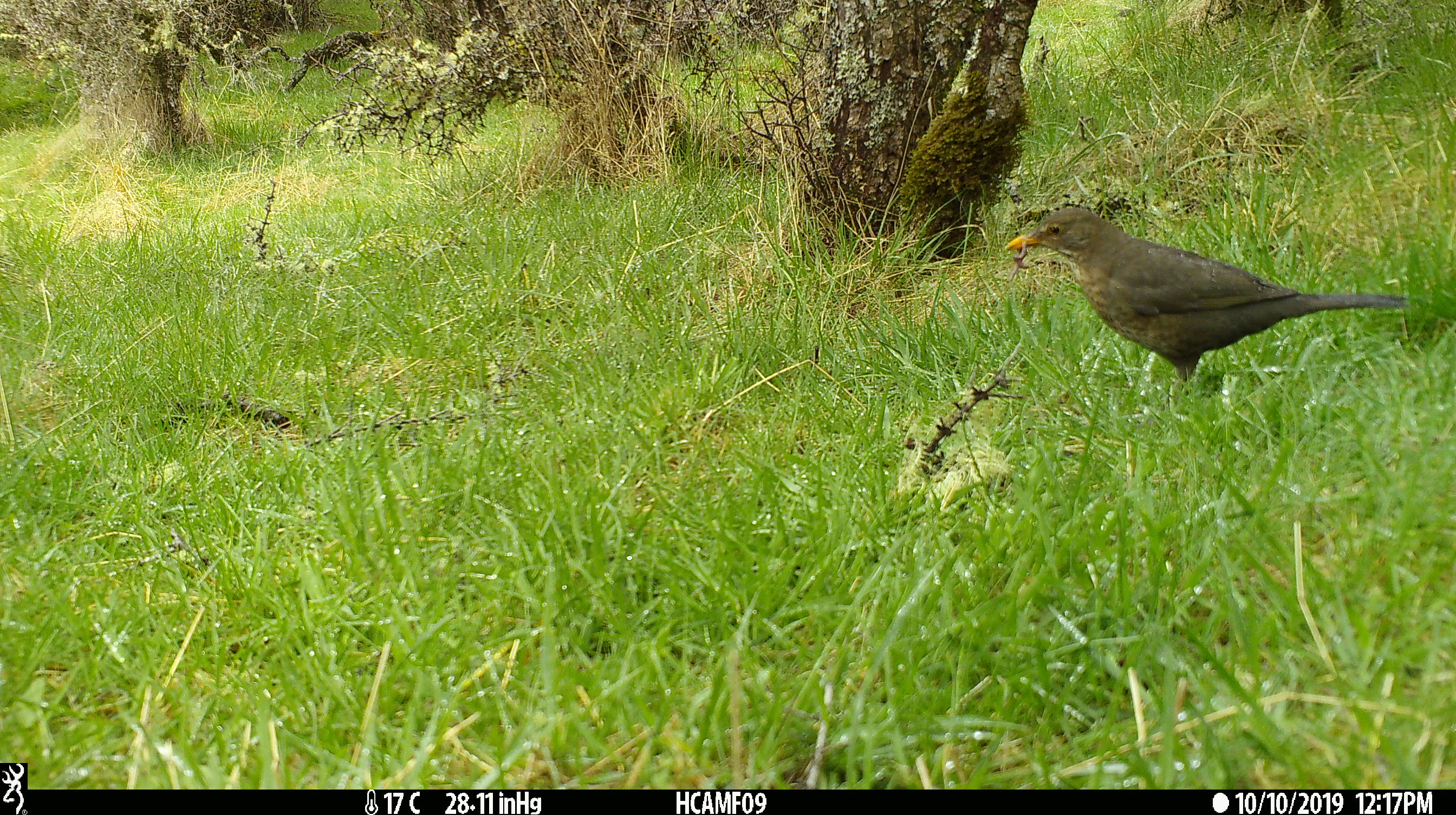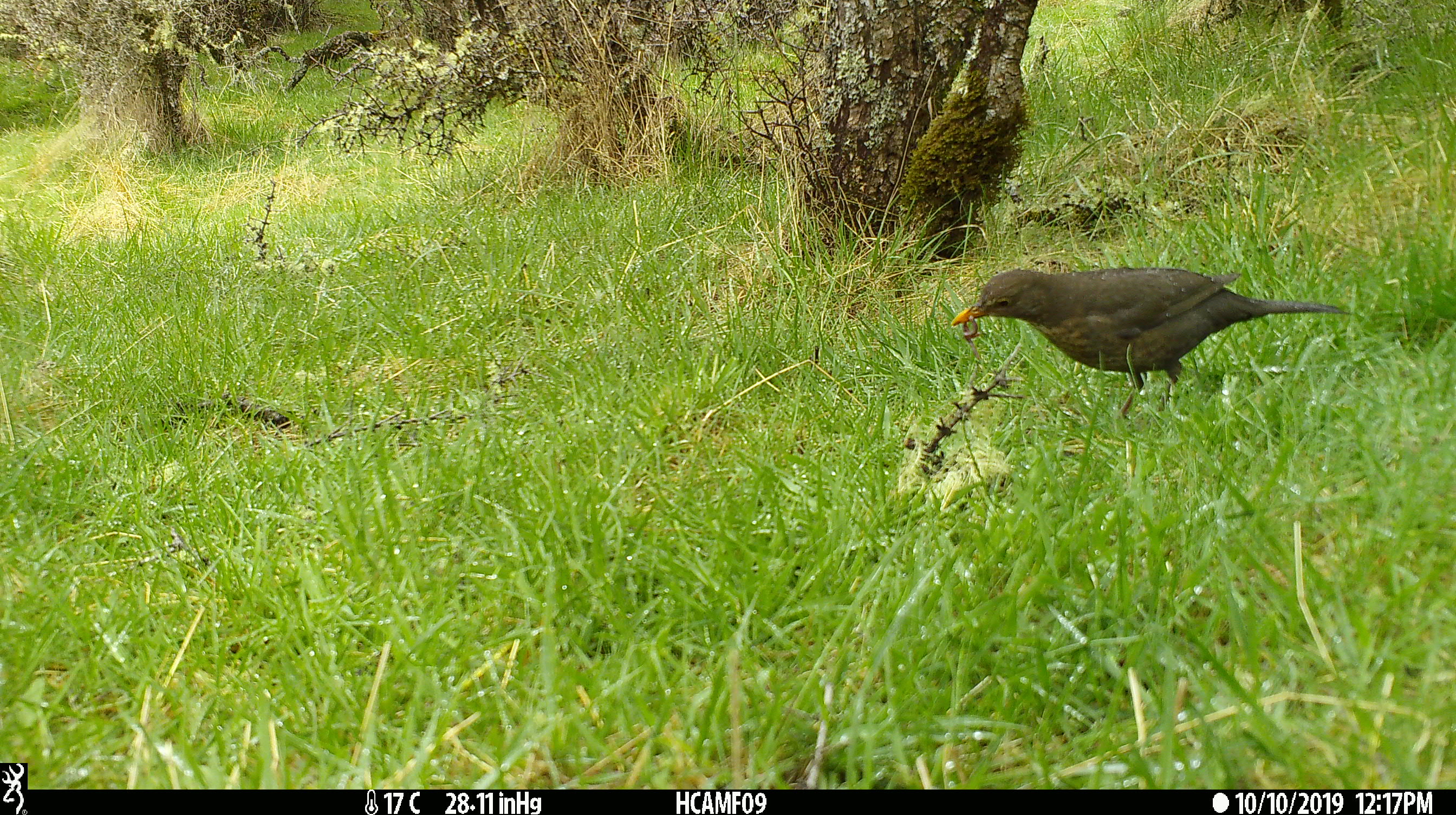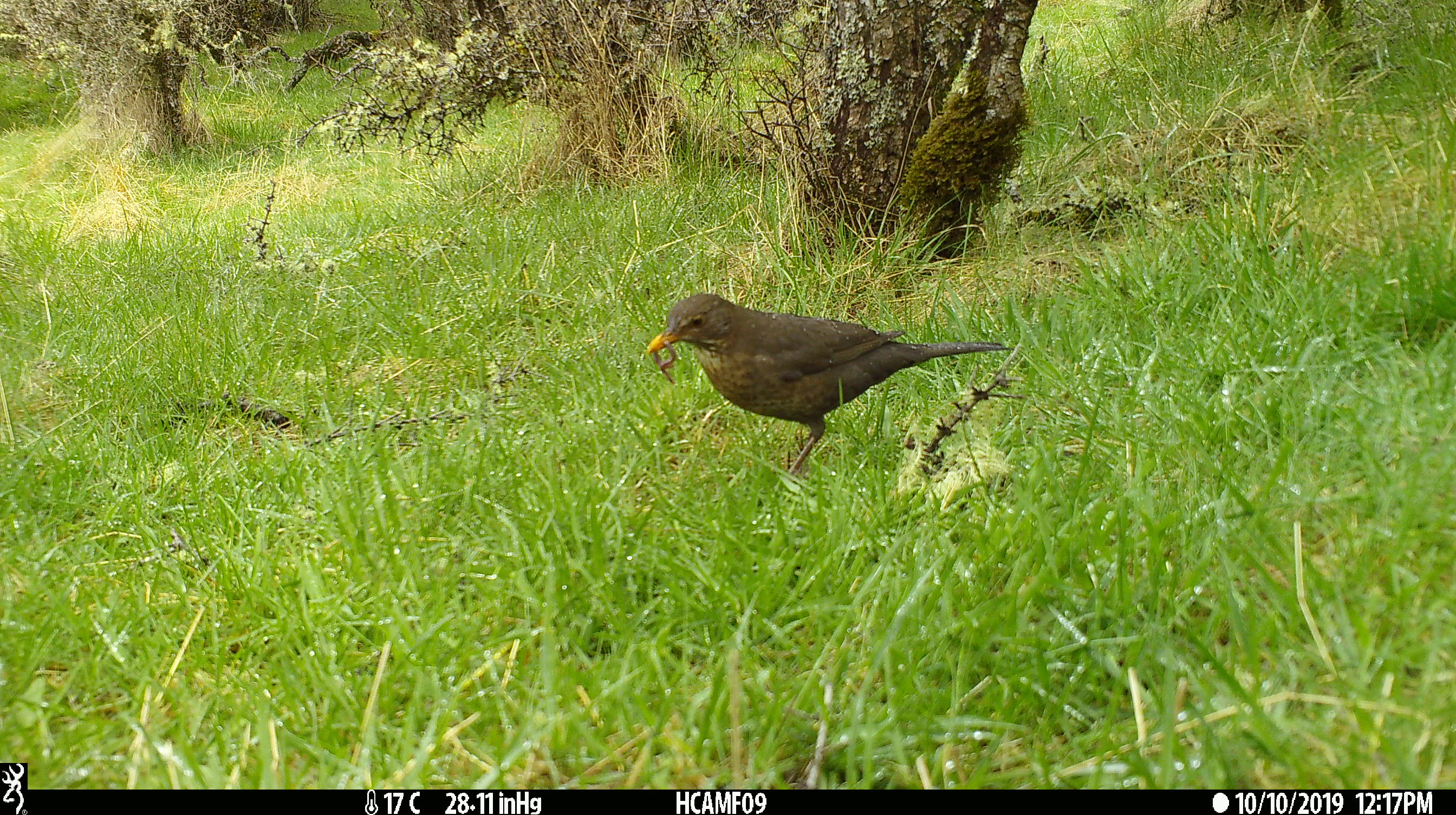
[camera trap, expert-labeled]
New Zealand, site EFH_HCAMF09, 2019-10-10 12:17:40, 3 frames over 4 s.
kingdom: Animalia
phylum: Chordata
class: Aves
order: Passeriformes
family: Turdidae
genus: Turdus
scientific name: Turdus merula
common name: eurasian blackbird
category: blackbird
Blackbird (eurasian blackbird) (Turdus merula).